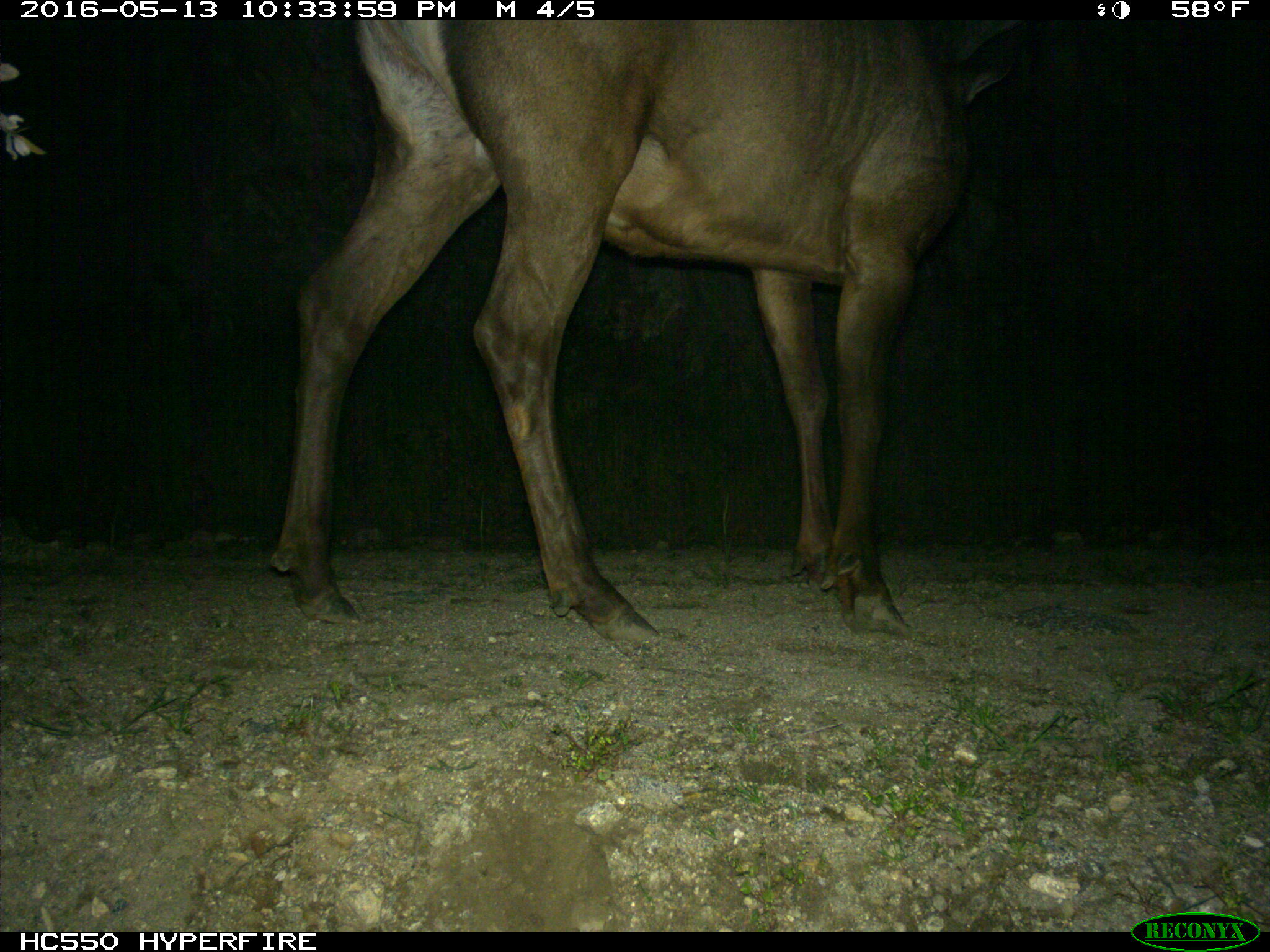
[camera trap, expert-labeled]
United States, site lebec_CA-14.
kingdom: Animalia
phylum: Chordata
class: Mammalia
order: Artiodactyla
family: Cervidae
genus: Cervus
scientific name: Cervus canadensis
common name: elk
Cervus canadensis (elk).